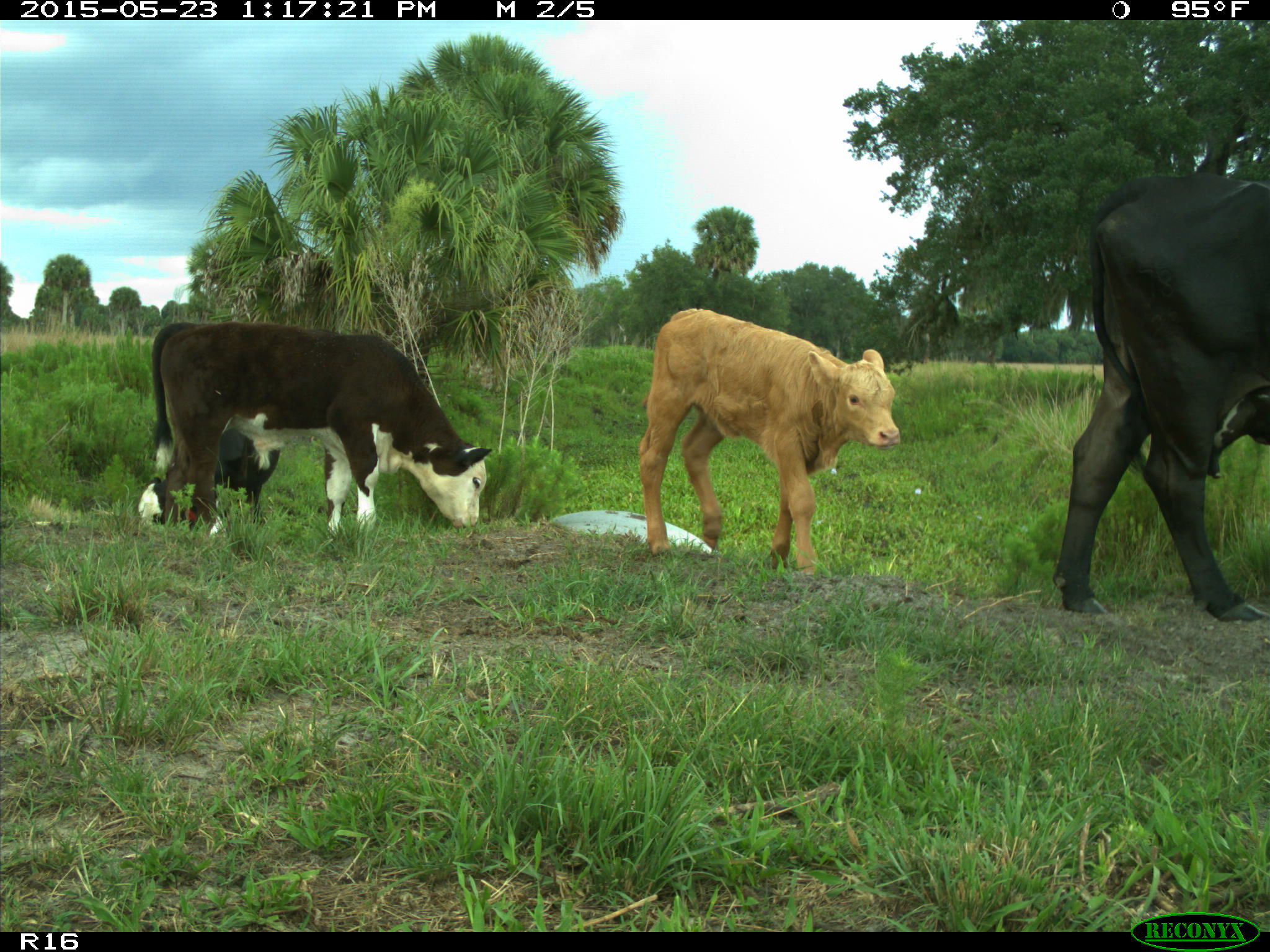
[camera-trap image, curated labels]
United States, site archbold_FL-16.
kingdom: Animalia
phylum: Chordata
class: Mammalia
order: Artiodactyla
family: Bovidae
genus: Bos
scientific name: Bos taurus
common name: domestic cow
Bos taurus (domestic cow).